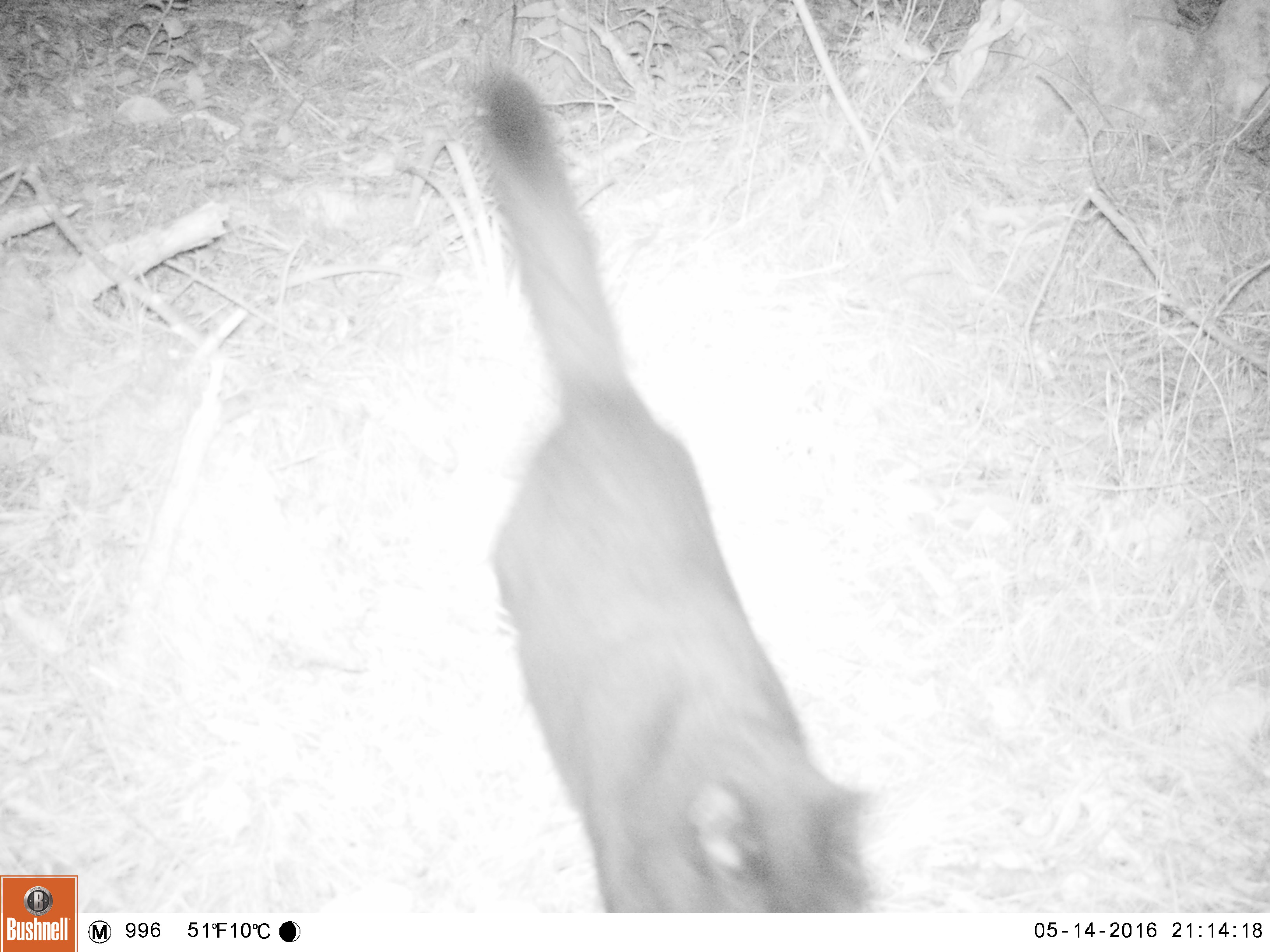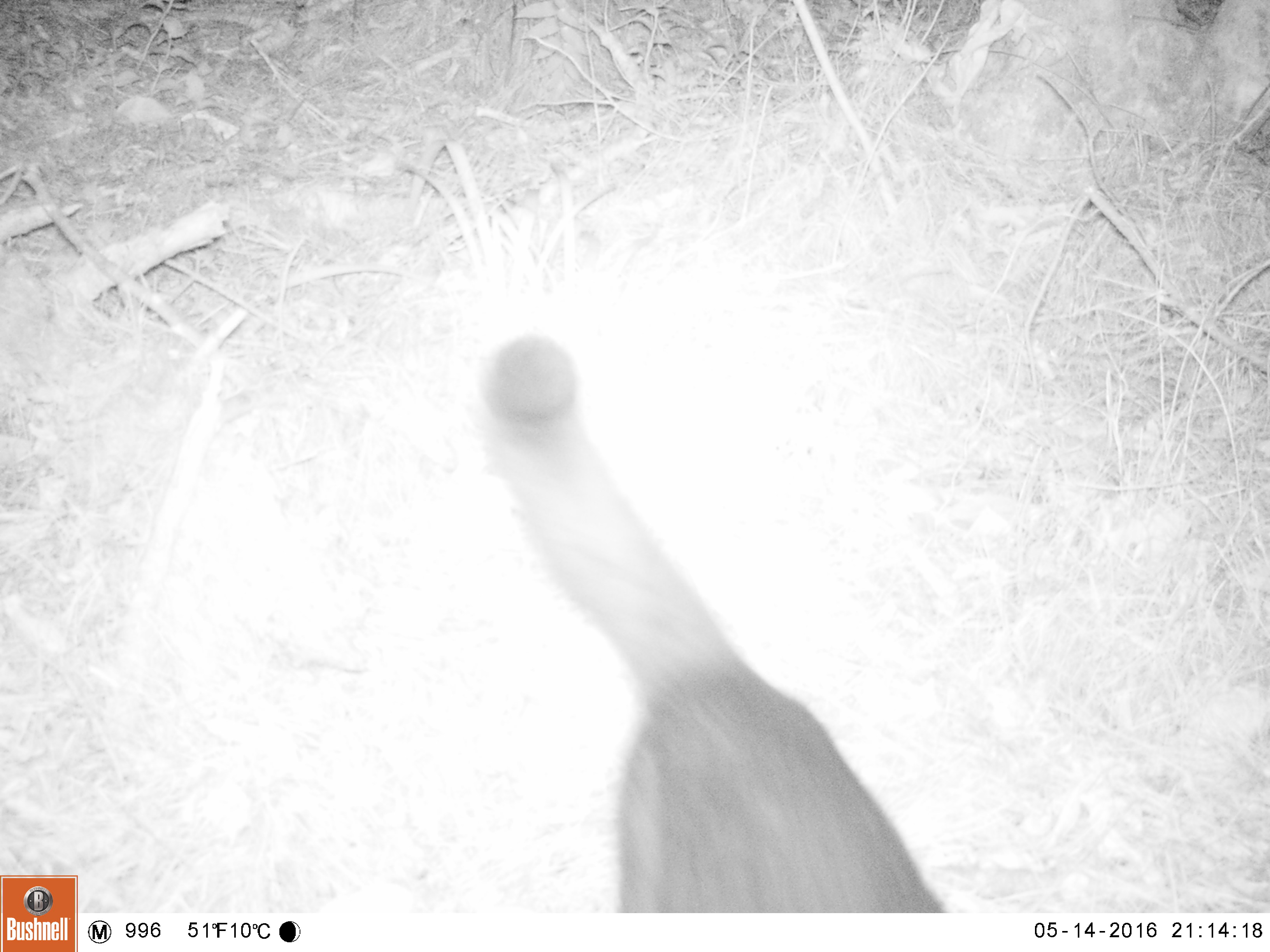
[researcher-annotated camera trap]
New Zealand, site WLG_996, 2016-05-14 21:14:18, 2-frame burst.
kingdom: Animalia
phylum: Chordata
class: Mammalia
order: Carnivora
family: Felidae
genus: Felis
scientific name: Felis catus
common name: domestic cat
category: cat